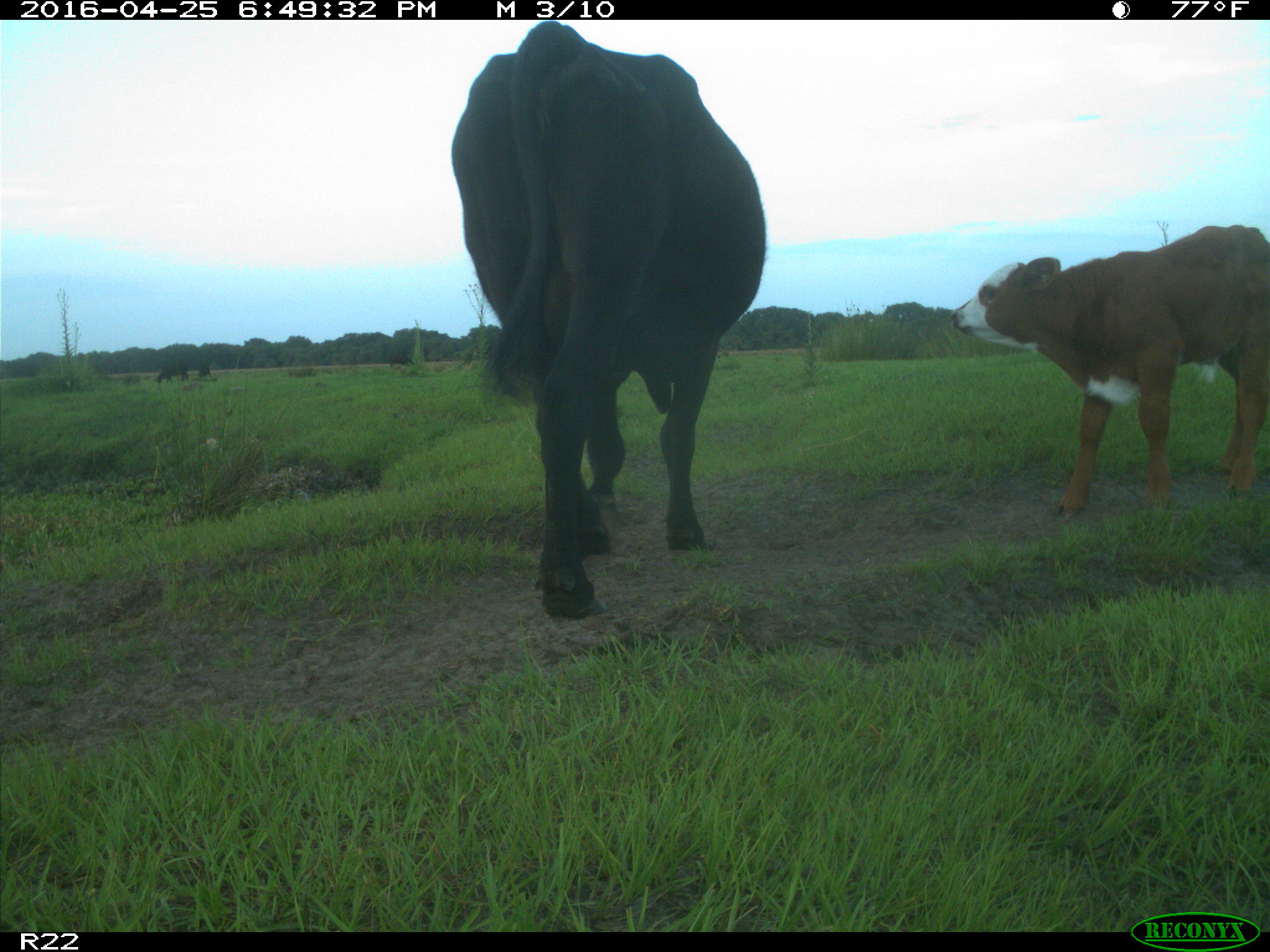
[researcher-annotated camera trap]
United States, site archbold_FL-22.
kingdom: Animalia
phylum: Chordata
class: Mammalia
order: Artiodactyla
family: Bovidae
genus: Bos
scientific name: Bos taurus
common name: domestic cow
Bos taurus (domestic cow).